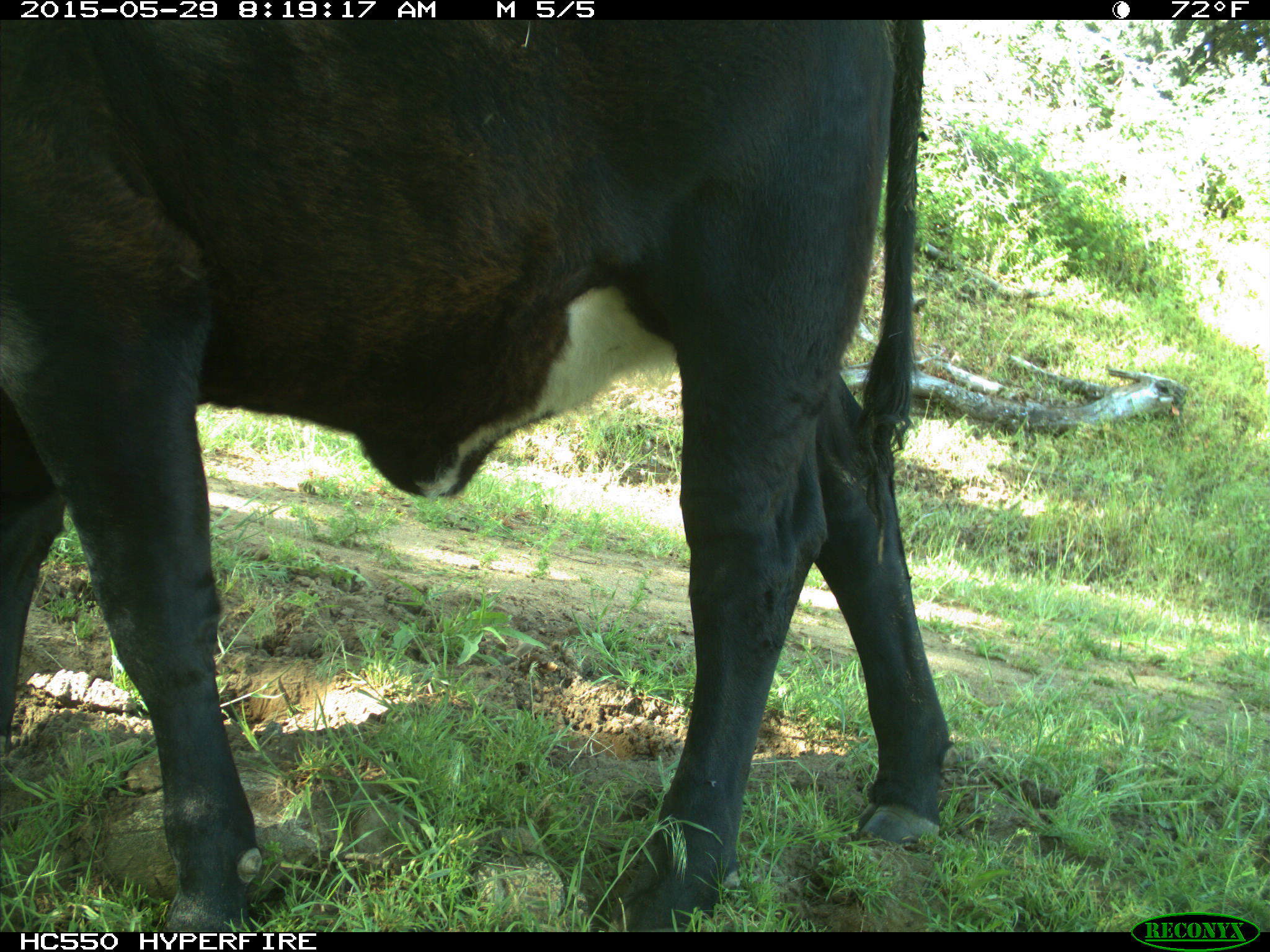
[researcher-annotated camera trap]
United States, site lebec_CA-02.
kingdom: Animalia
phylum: Chordata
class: Mammalia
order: Artiodactyla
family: Bovidae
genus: Bos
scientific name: Bos taurus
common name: domestic cow